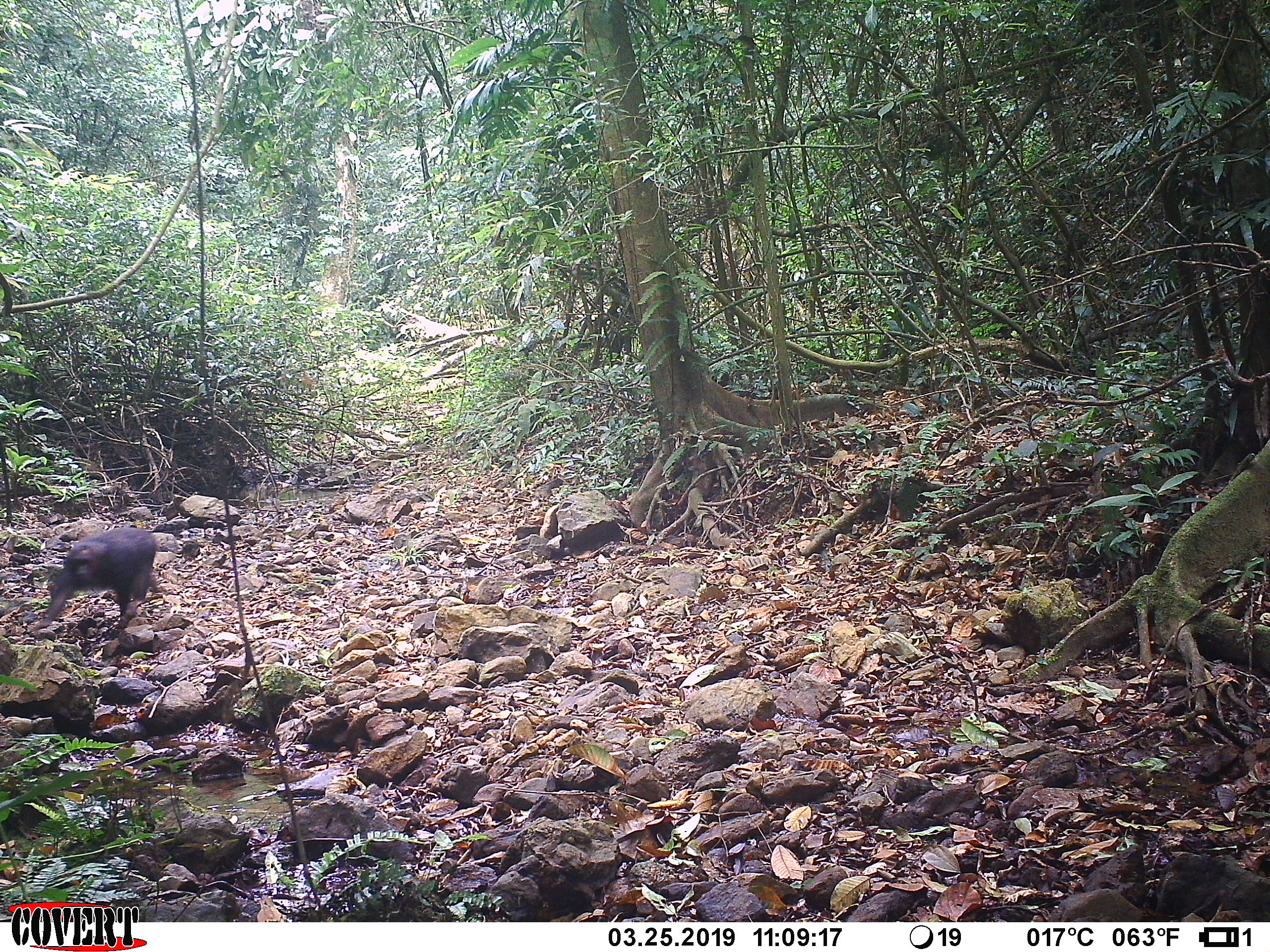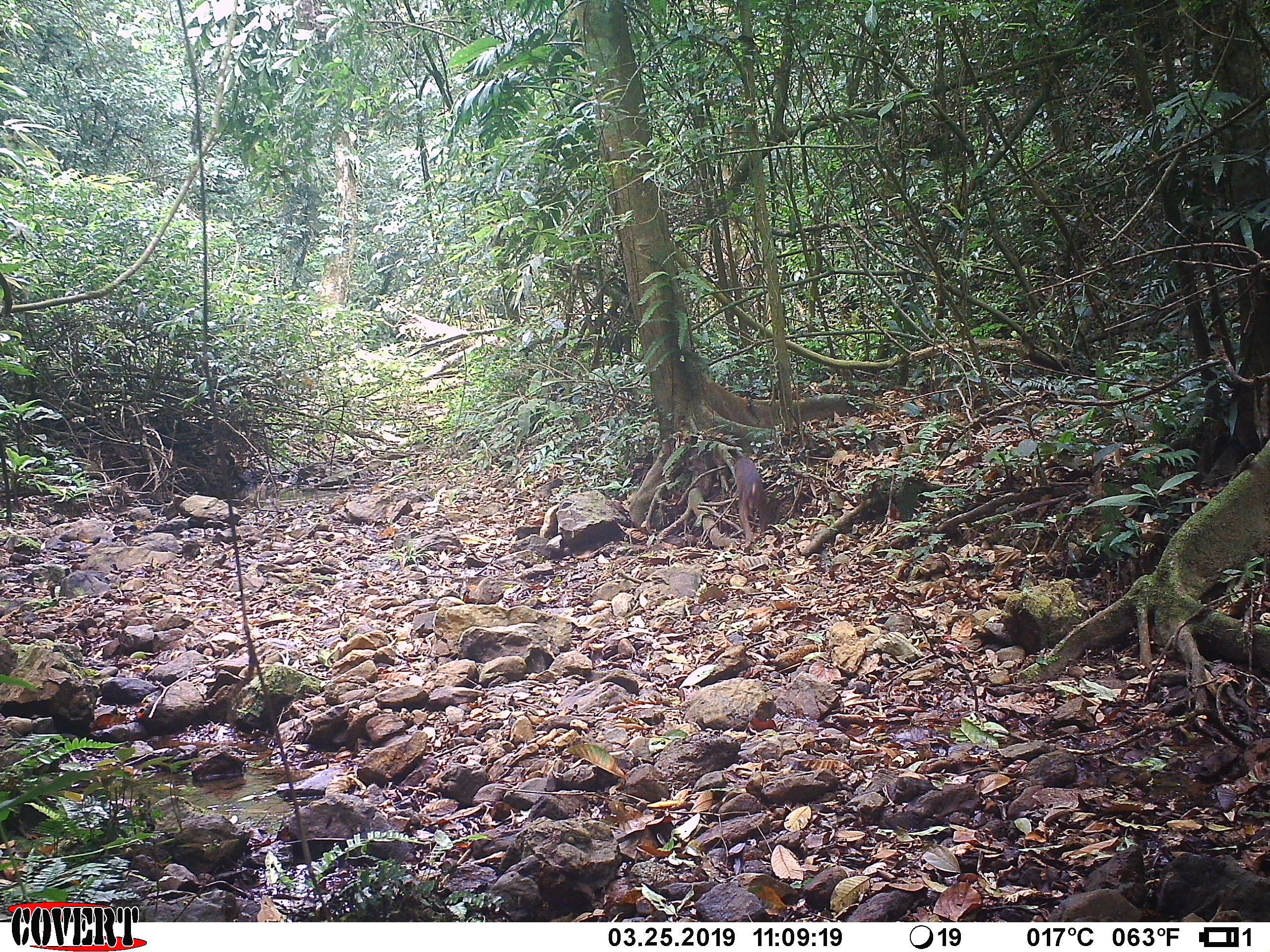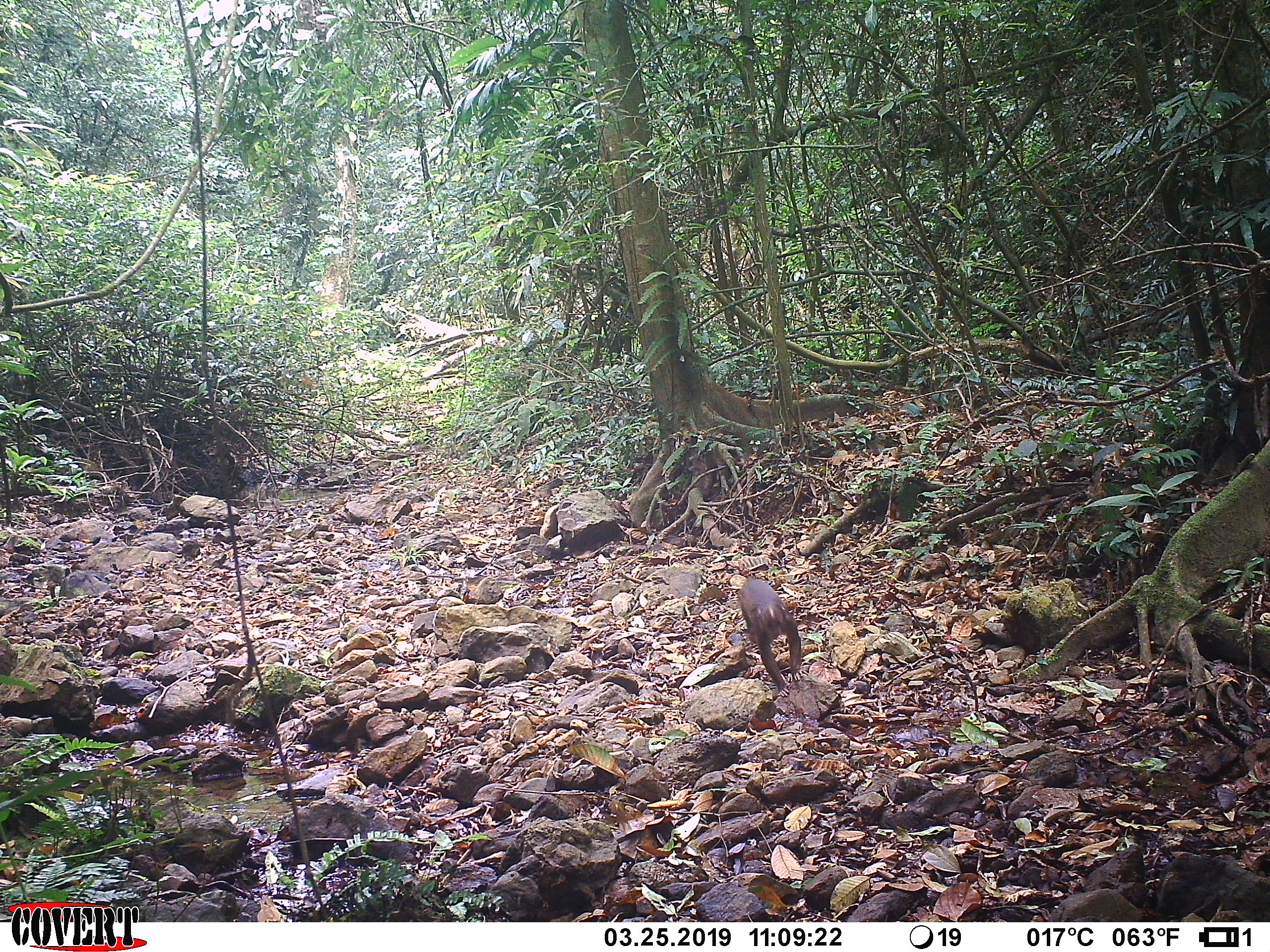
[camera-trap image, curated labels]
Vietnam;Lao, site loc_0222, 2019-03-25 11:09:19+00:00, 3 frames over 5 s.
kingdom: Animalia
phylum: Chordata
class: Mammalia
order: Primates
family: Cercopithecidae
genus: Macaca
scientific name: Macaca arctoides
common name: stump-tailed macaque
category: stump tailed macaque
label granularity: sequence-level